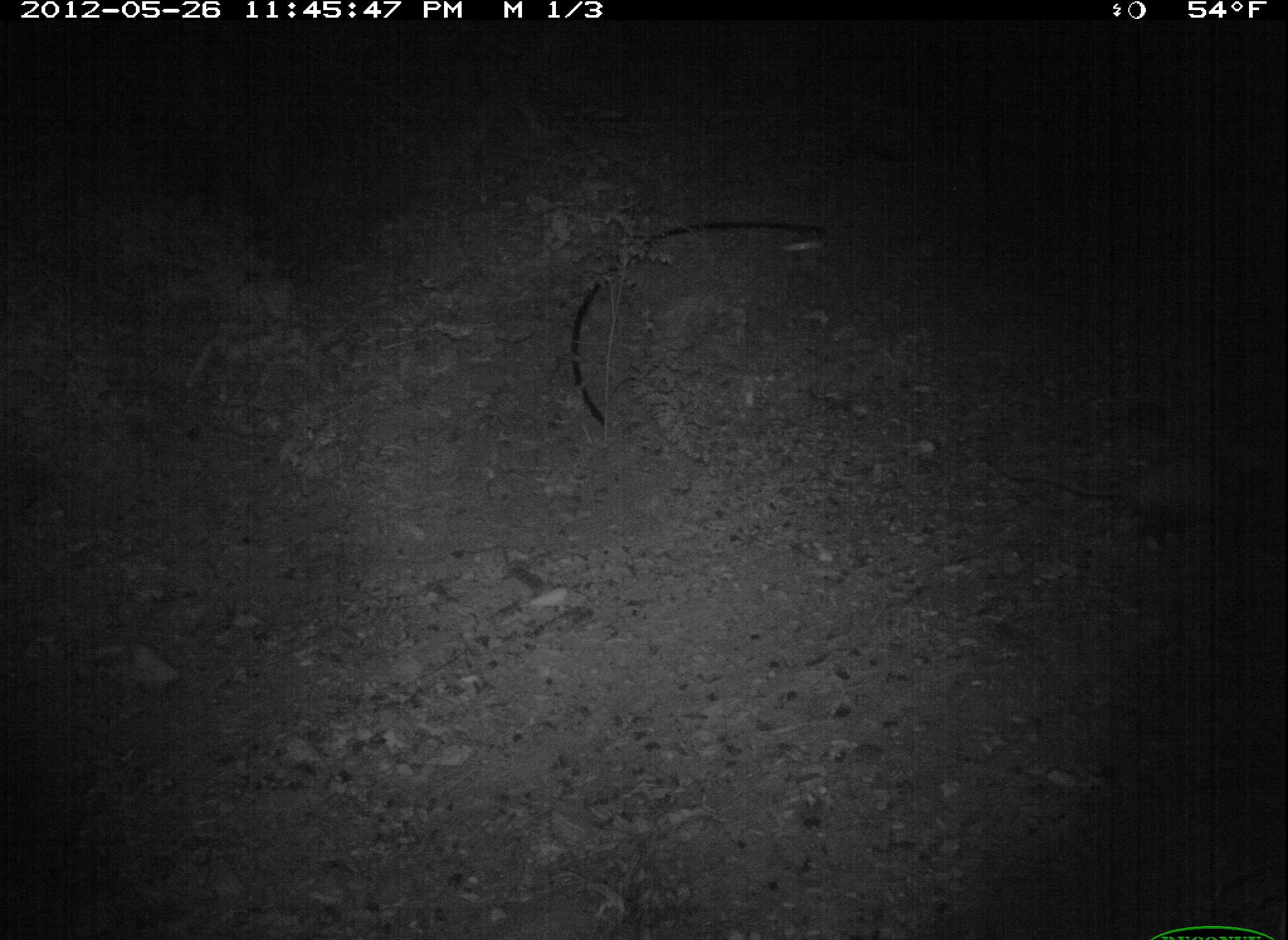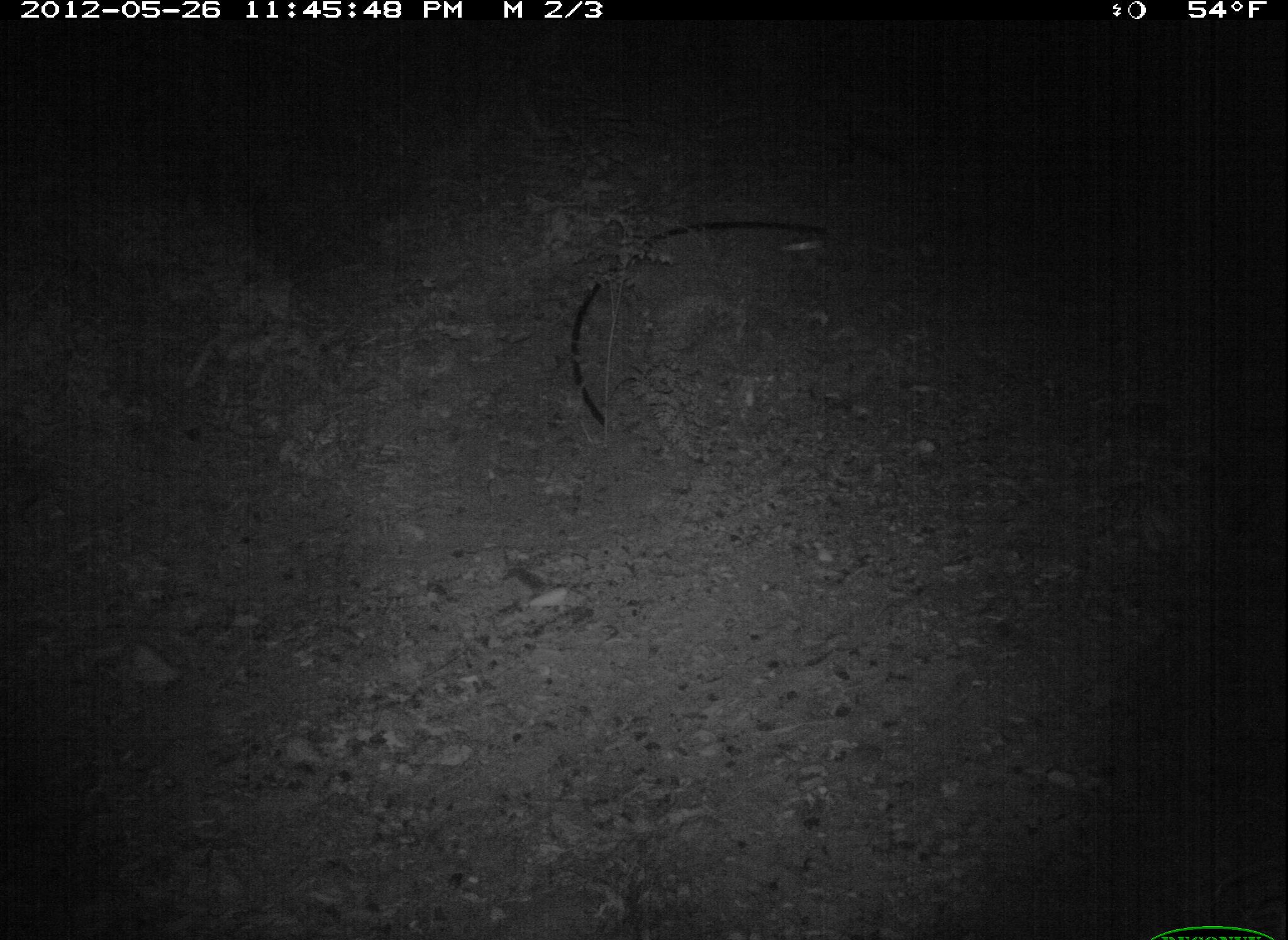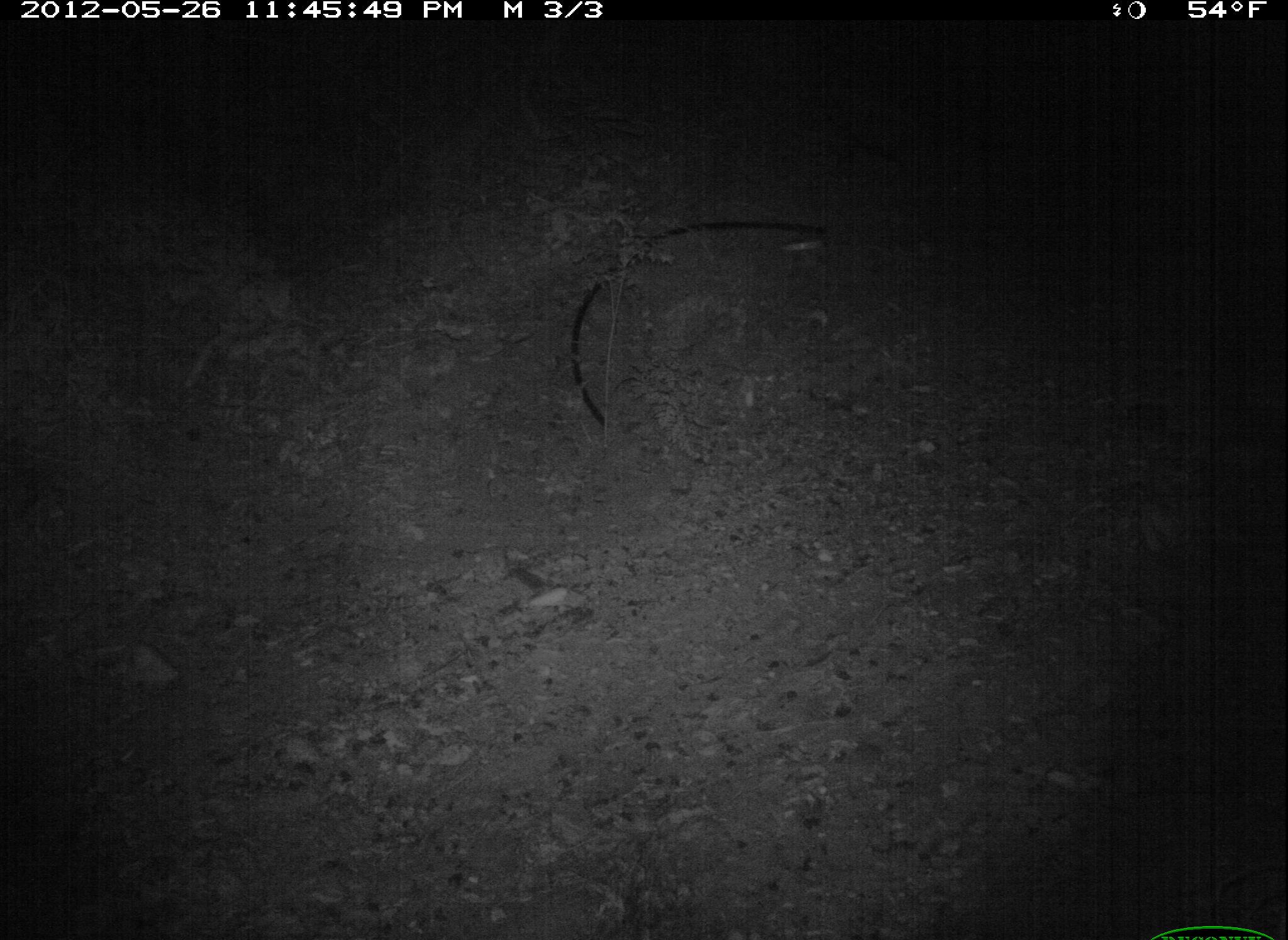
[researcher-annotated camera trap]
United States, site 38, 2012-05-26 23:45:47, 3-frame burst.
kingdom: Animalia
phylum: Chordata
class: Mammalia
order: Didelphimorphia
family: Didelphidae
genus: Didelphis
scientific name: Didelphis virginiana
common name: virginia opossum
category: opossum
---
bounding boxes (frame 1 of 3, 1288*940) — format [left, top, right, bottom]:
opossum: [979, 440, 1277, 557]